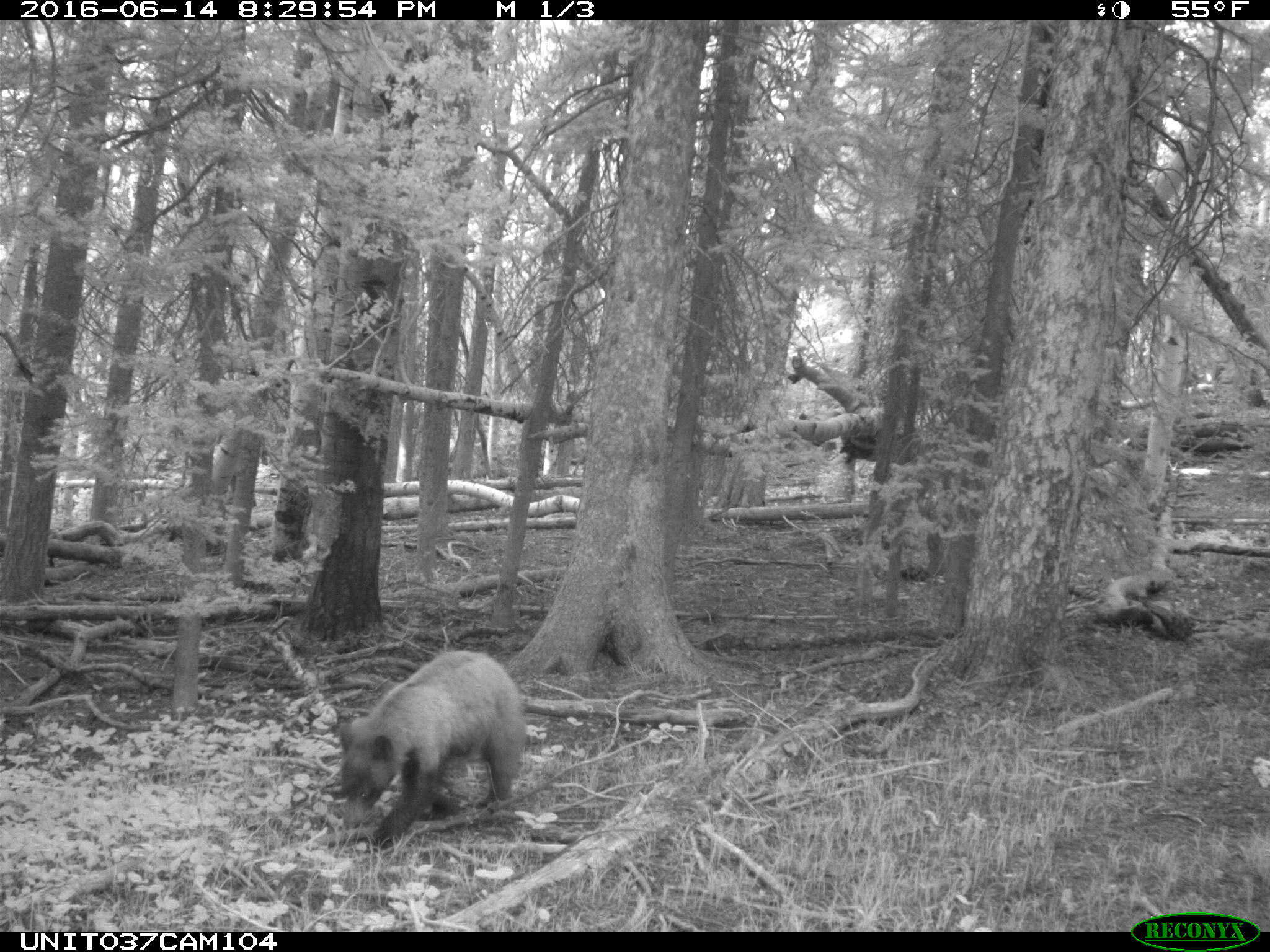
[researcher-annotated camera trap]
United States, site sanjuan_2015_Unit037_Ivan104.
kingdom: Animalia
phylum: Chordata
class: Mammalia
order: Carnivora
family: Ursidae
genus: Ursus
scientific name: Ursus americanus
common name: american black bear